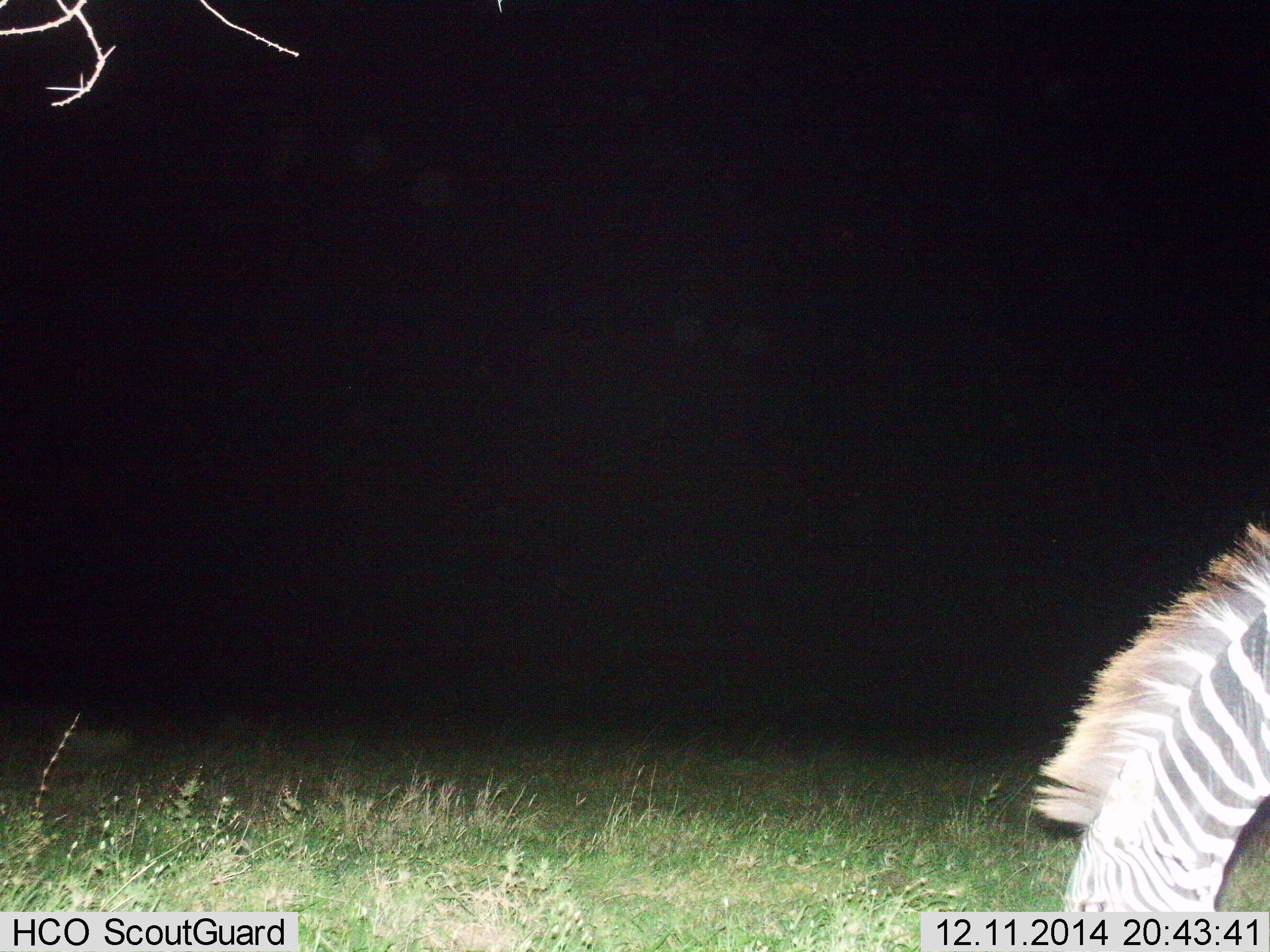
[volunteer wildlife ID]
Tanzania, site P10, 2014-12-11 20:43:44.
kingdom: Animalia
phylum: Chordata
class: Mammalia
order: Perissodactyla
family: Equidae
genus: Equus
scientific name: Equus quagga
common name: plains zebra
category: zebra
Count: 1.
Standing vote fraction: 20%.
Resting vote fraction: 0%.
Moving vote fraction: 10%.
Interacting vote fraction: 0%.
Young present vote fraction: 0%.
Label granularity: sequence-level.